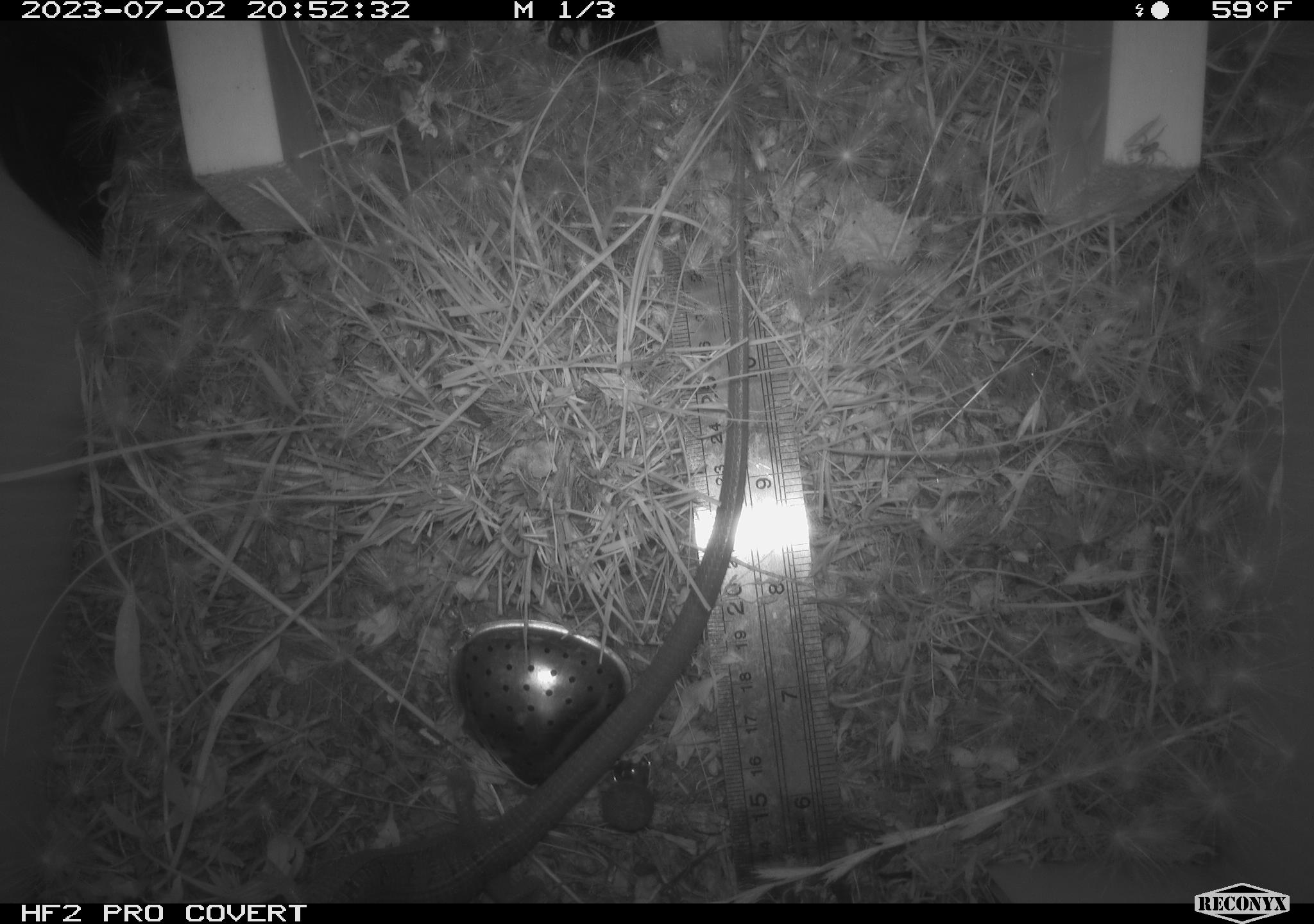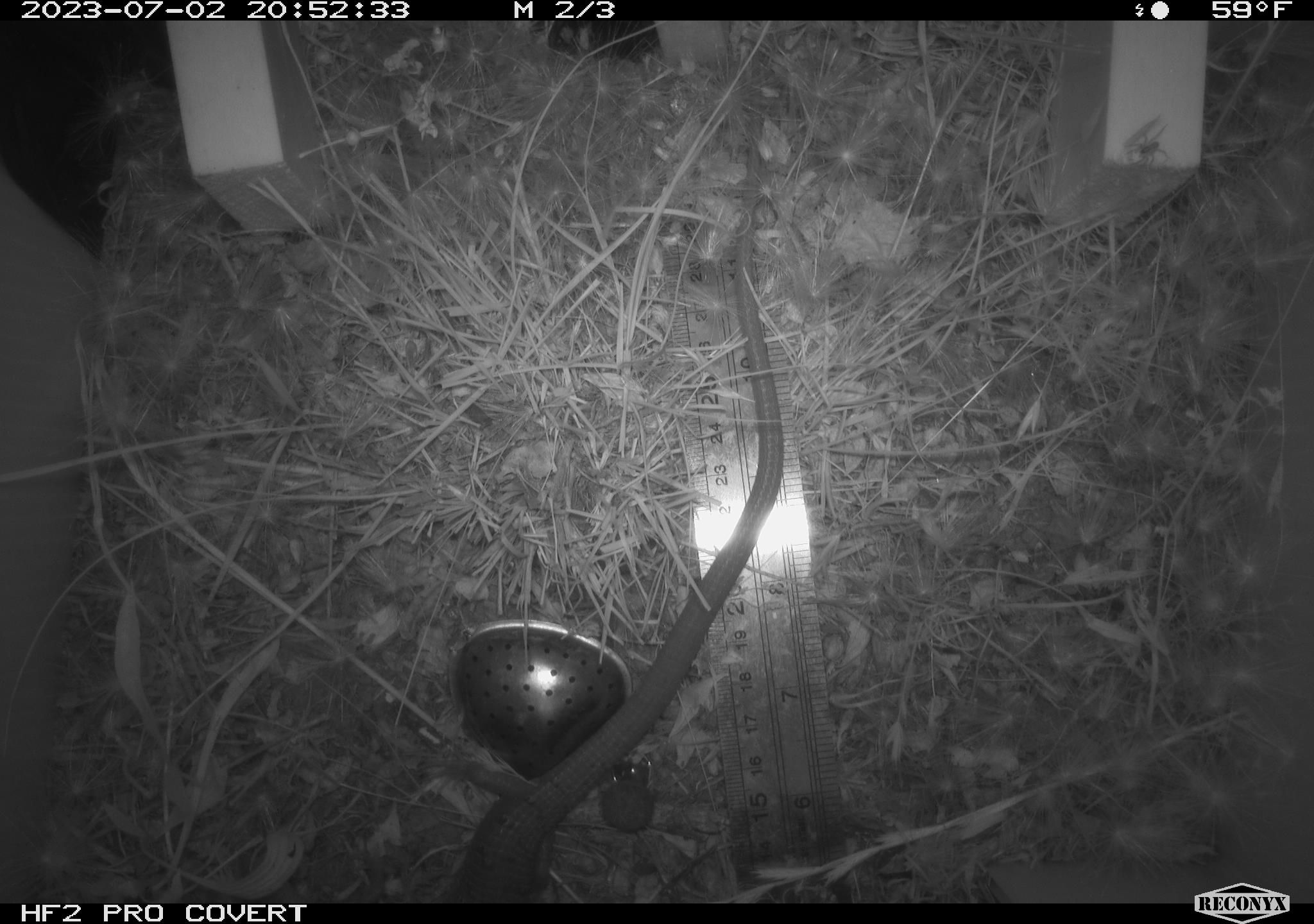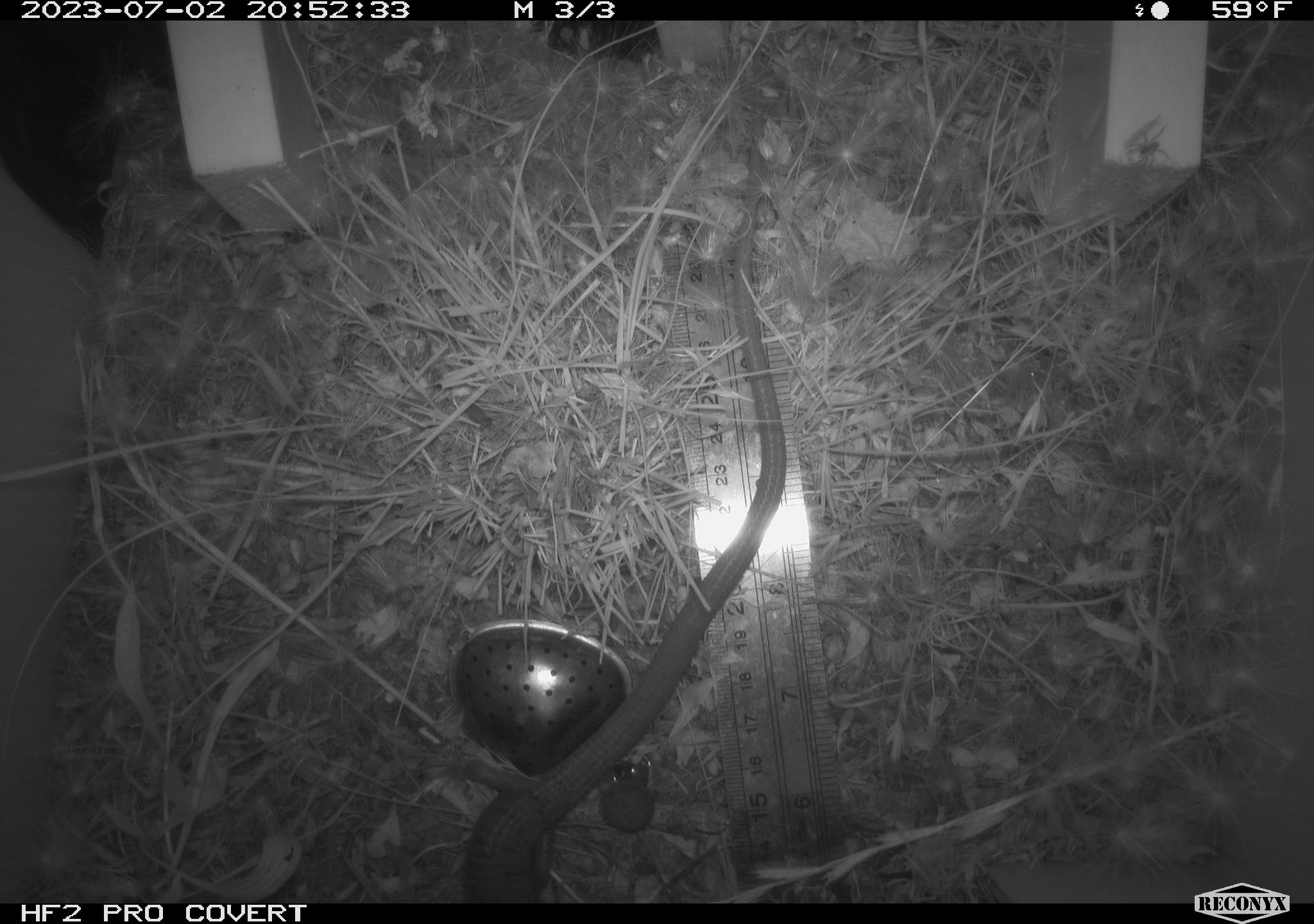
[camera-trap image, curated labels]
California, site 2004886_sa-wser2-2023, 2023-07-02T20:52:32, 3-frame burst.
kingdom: Animalia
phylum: Chordata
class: Reptilia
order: Squamata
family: Anguidae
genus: Elgaria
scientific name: Elgaria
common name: alligator lizards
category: elgaria species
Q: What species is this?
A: Elgaria species (alligator lizards) (Elgaria).